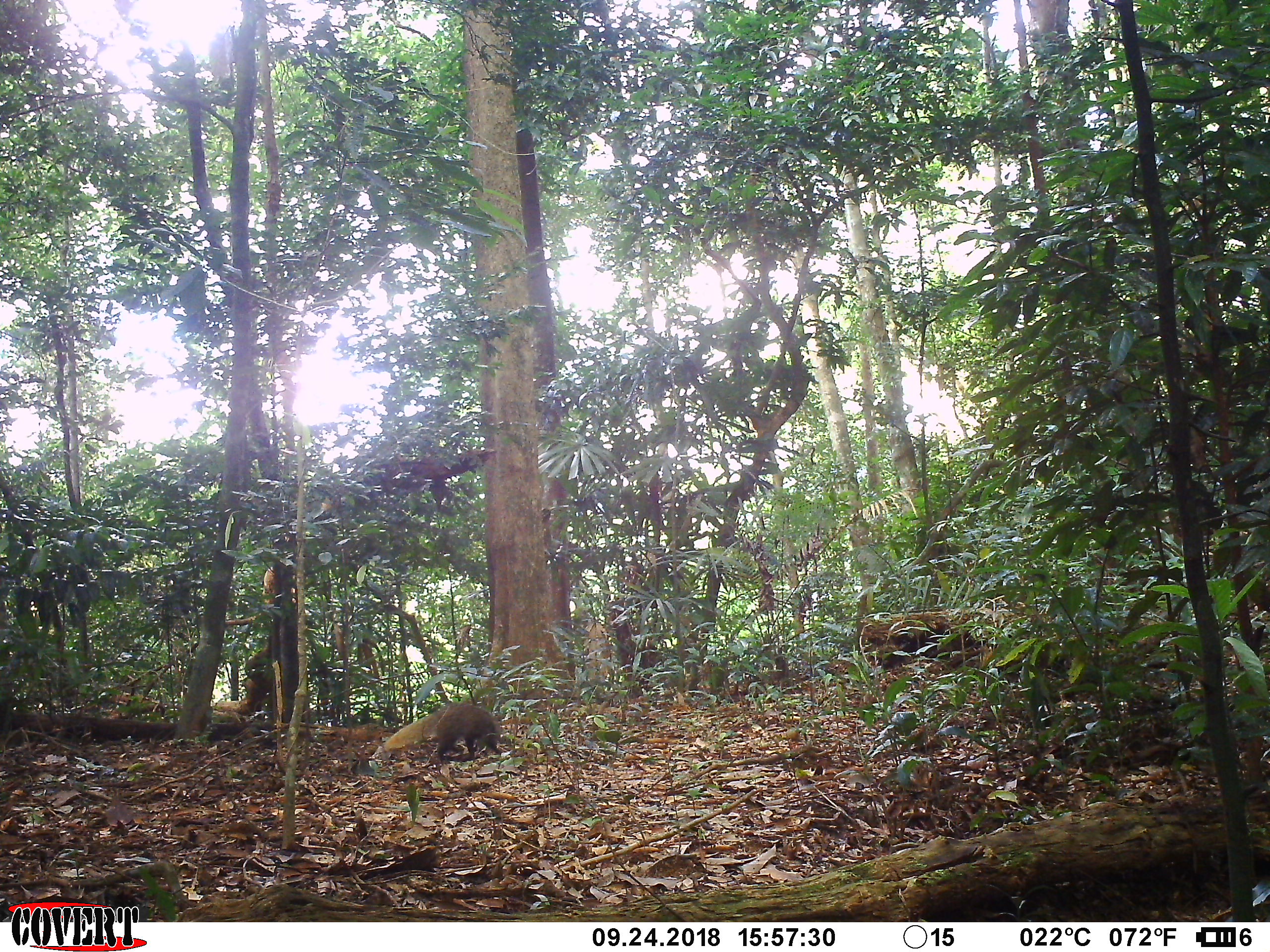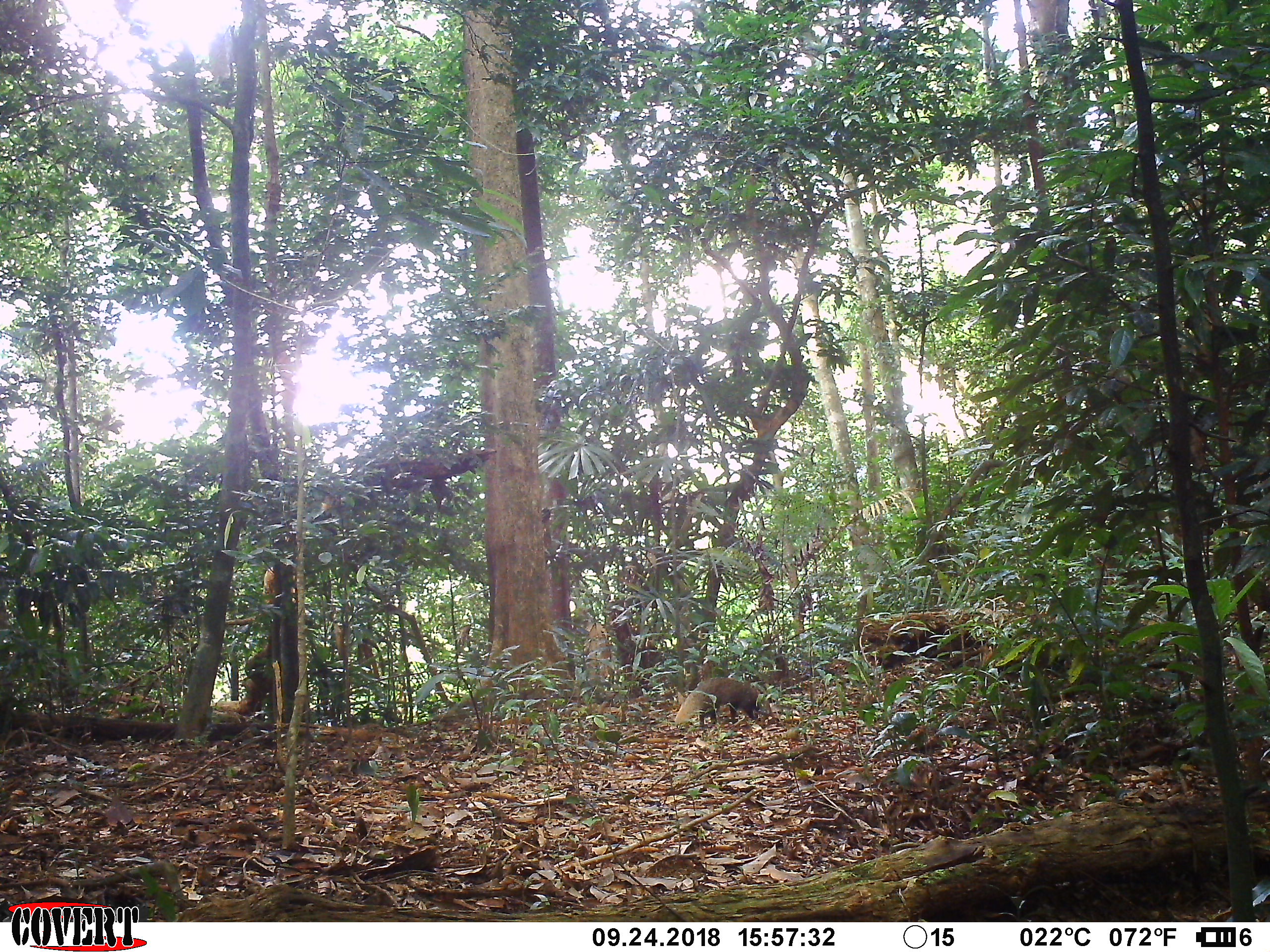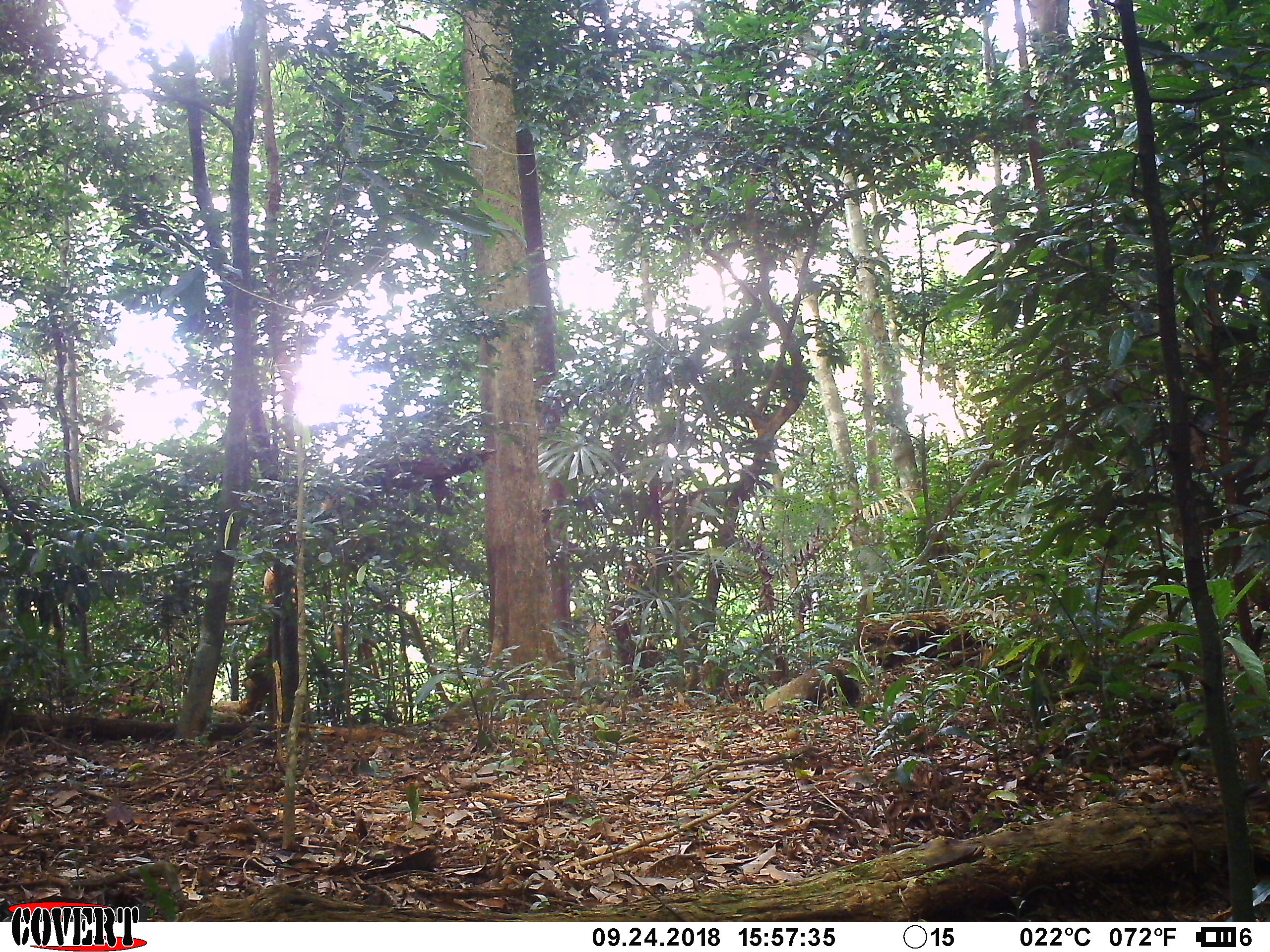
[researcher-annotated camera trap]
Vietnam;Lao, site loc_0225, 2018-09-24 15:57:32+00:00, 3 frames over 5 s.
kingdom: Animalia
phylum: Chordata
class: Mammalia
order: Carnivora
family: Herpestidae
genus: Urva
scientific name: Urva urva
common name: crab-eating mongoose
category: crab eating mongoose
Crab eating mongoose (crab-eating mongoose) (Urva urva). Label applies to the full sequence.